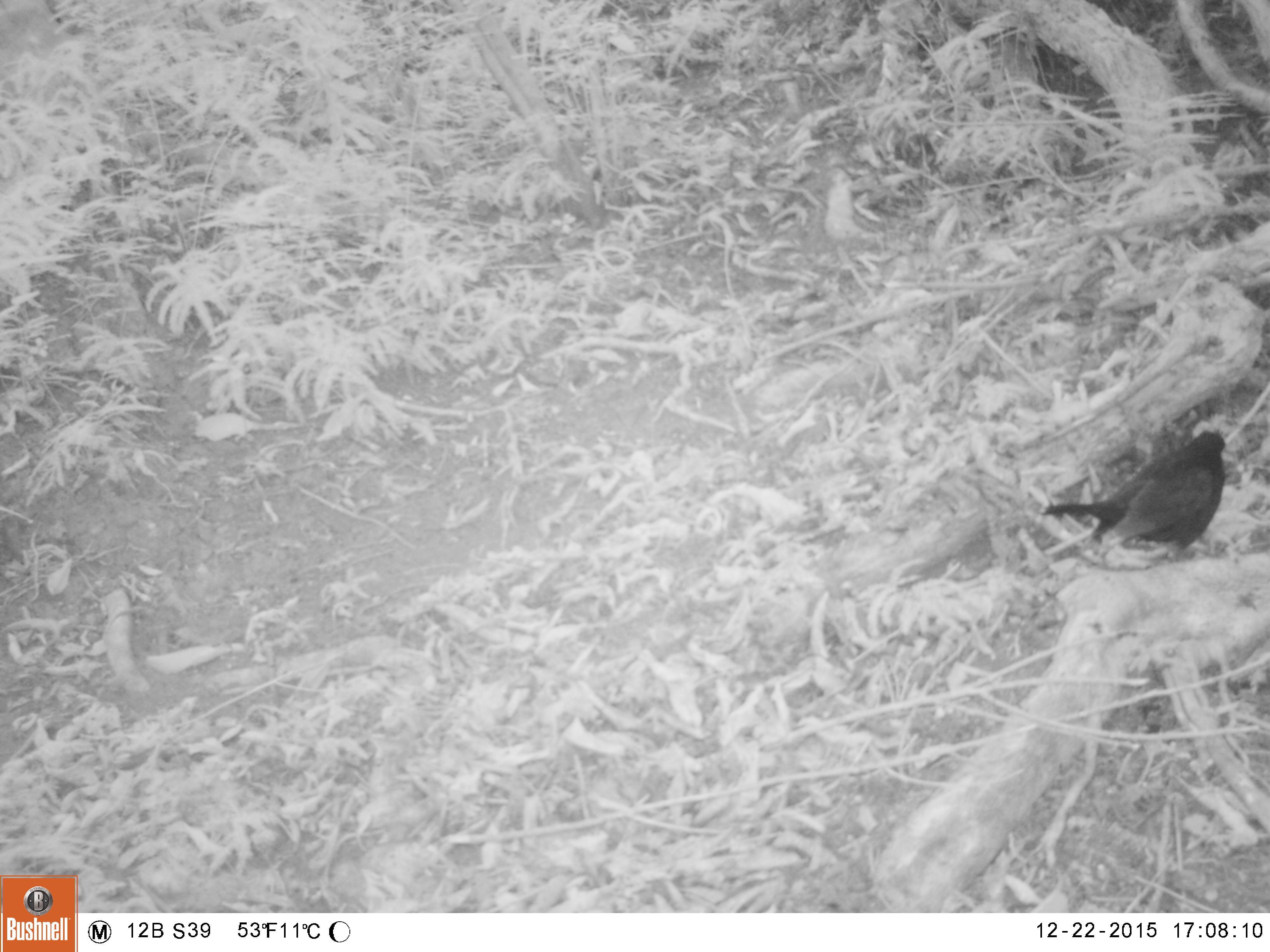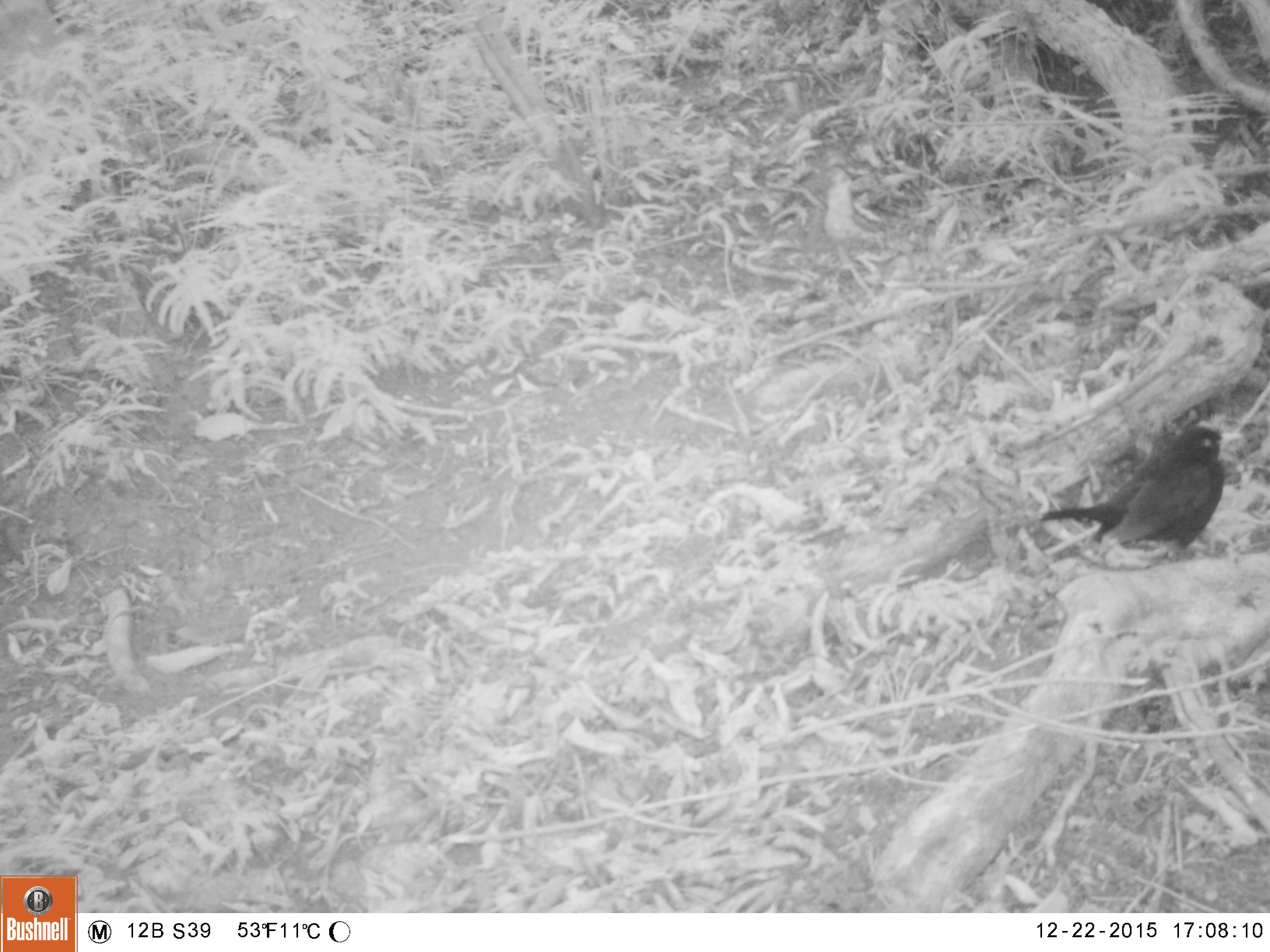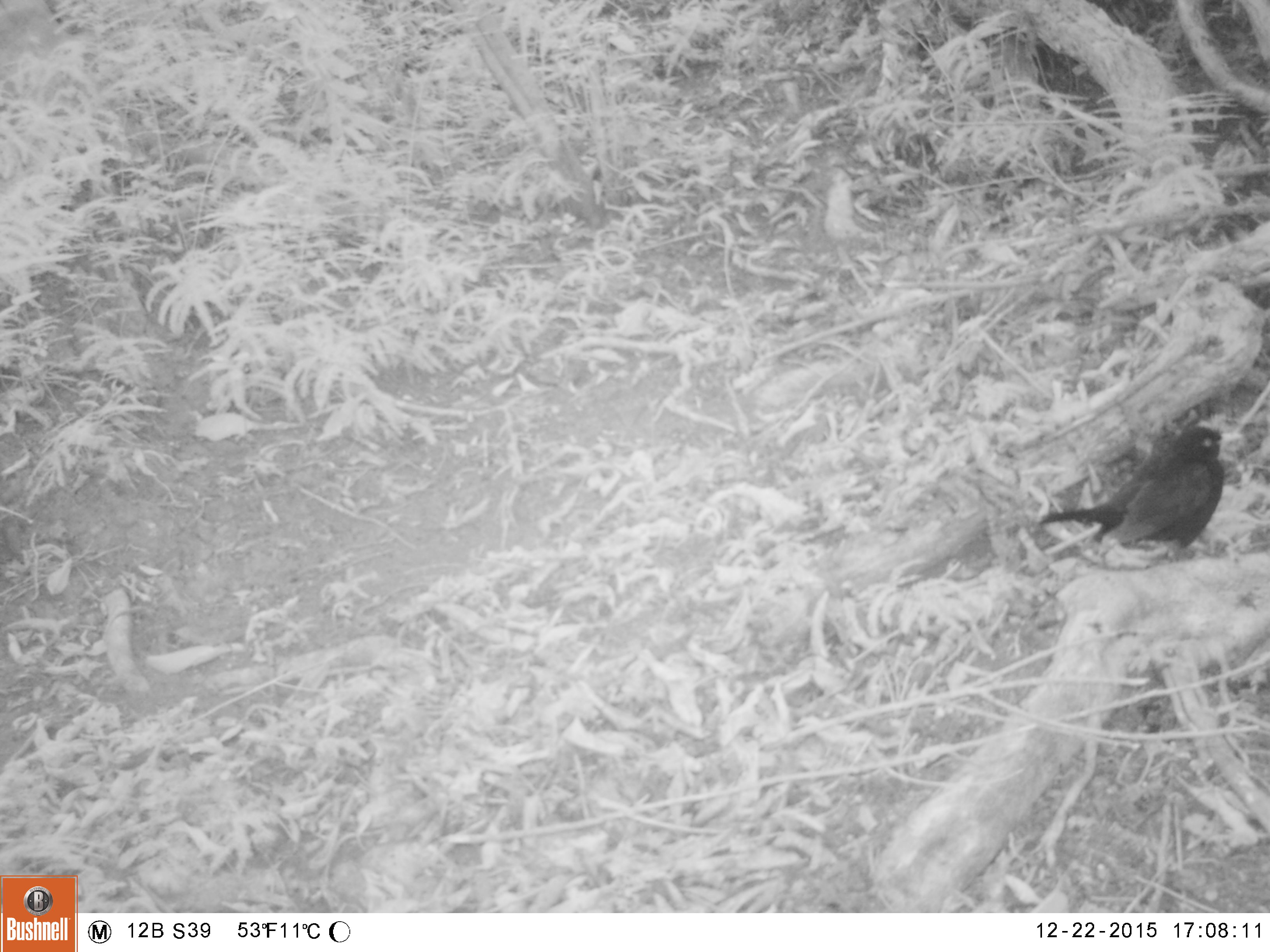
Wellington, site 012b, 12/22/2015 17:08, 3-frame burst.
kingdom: Animalia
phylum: Chordata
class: Aves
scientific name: Aves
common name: bird